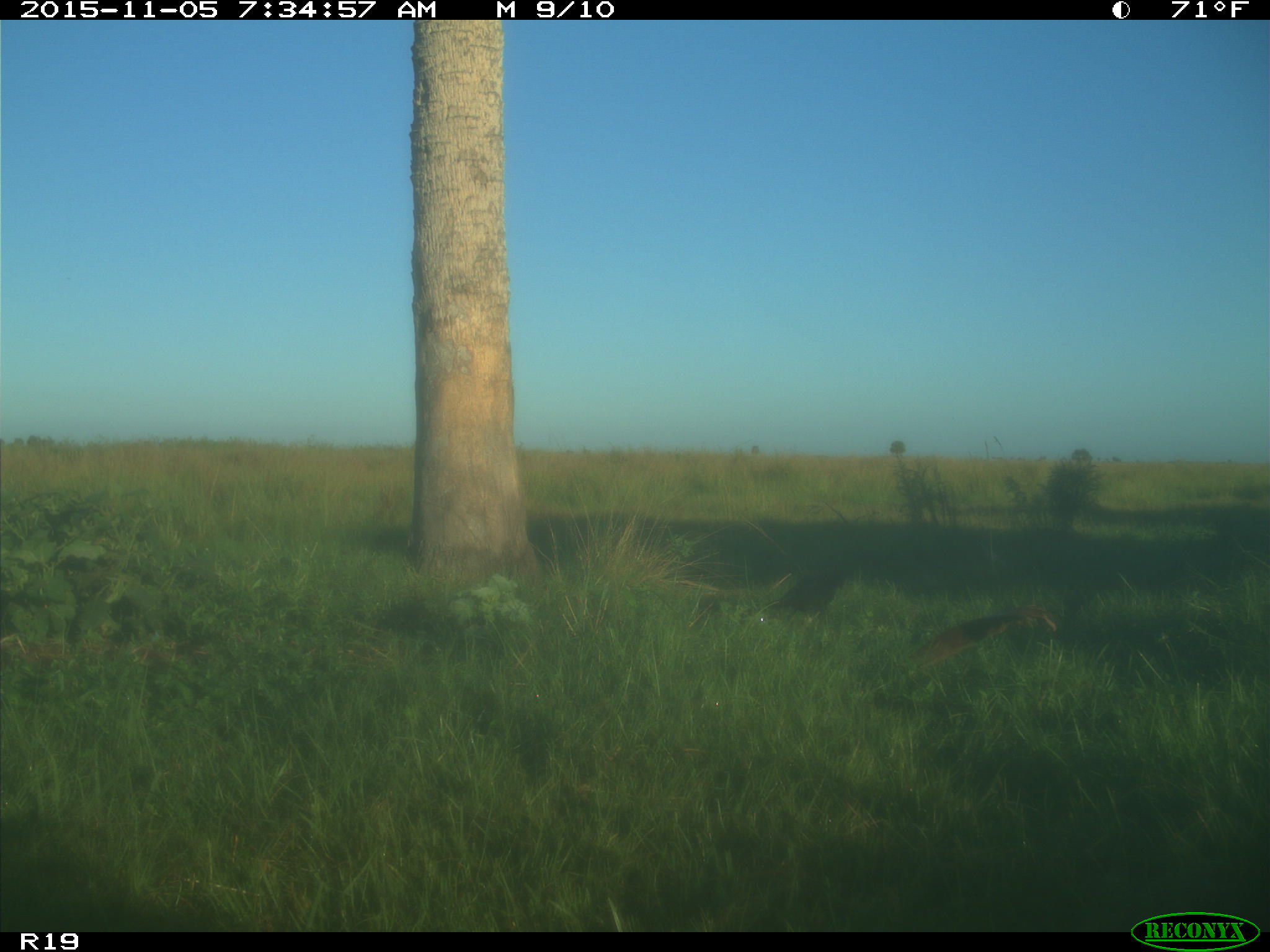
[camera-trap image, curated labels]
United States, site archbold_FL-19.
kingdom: Animalia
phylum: Chordata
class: Aves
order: Passeriformes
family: Corvidae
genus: Corvus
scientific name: Corvus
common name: crows and ravens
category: unidentified corvus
Unidentified corvus (crows and ravens) (Corvus).